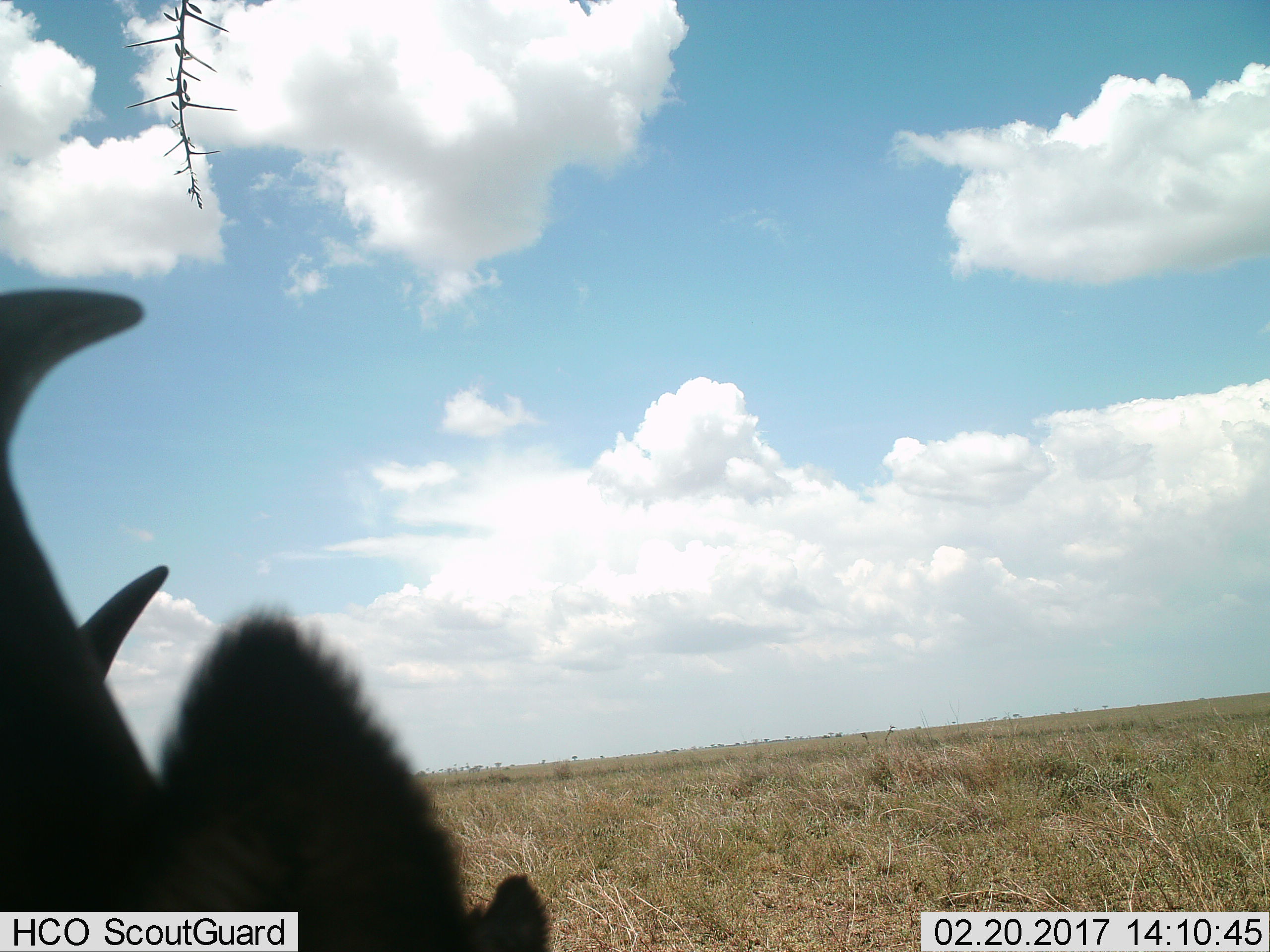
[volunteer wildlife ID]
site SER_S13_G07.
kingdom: Animalia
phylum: Chordata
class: Mammalia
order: Artiodactyla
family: Bovidae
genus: Connochaetes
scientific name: Connochaetes taurinus taurinus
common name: blue wildebeest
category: wildebeestblue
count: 2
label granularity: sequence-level